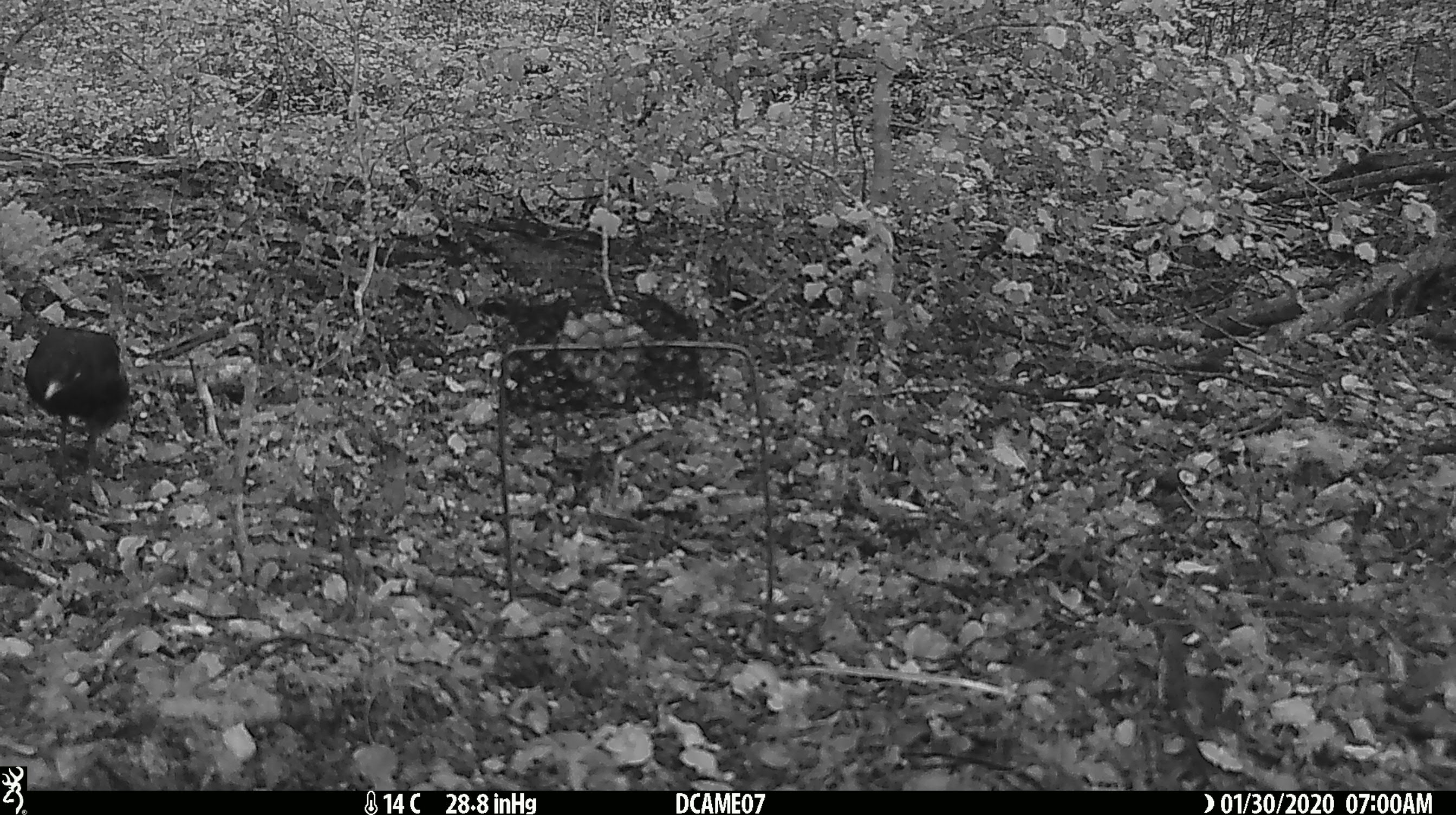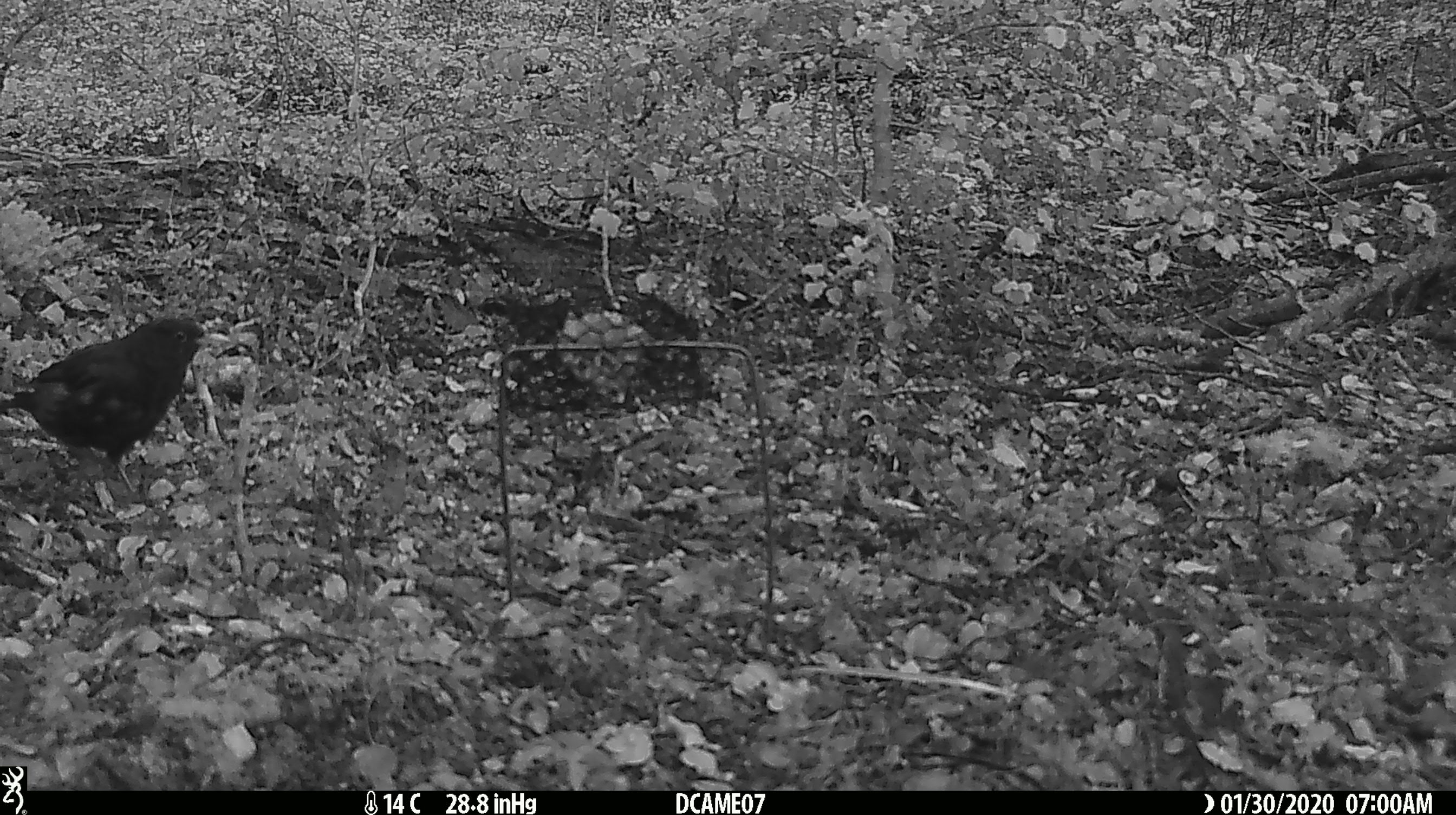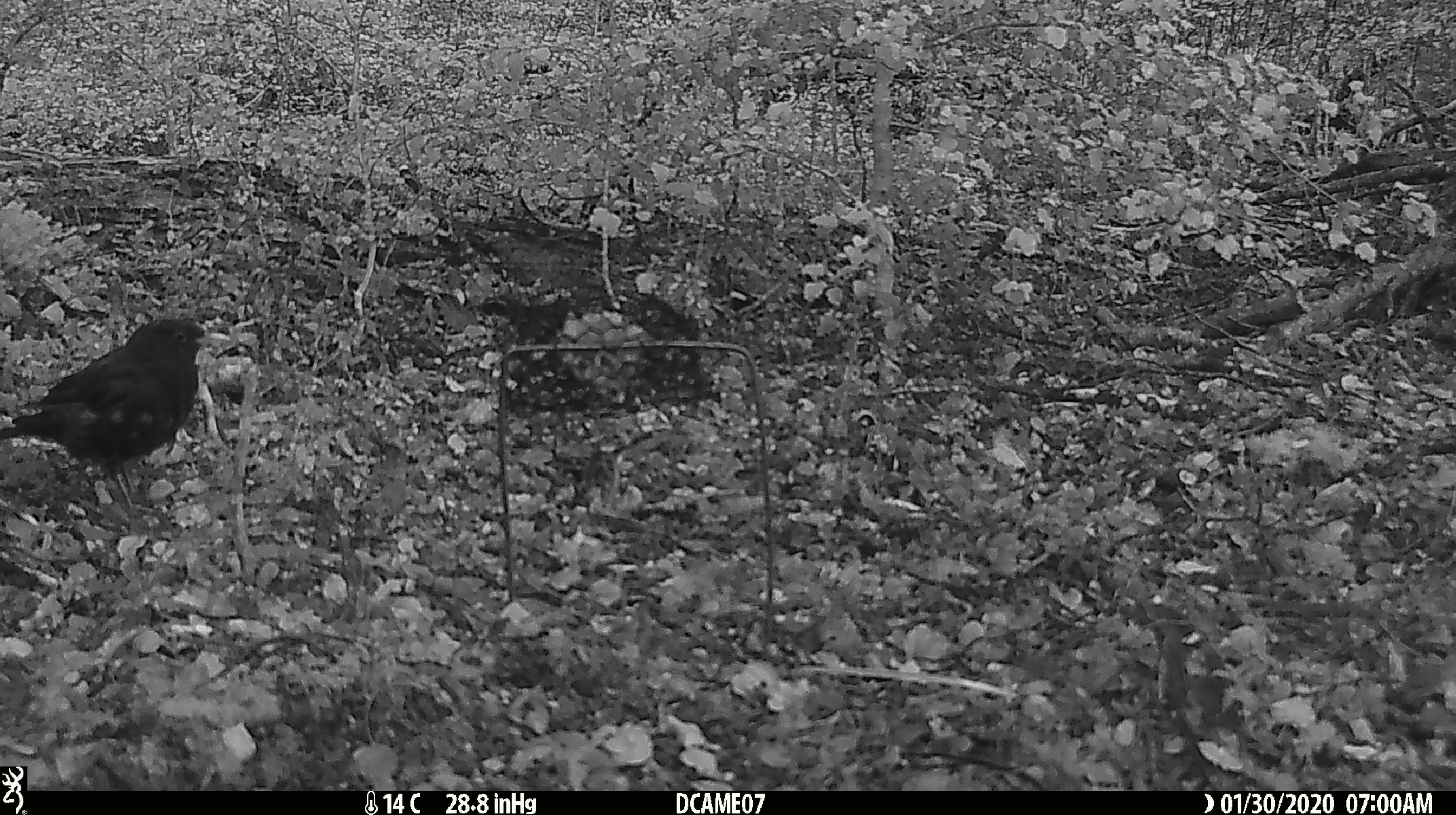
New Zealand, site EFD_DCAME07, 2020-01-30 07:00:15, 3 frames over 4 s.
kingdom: Animalia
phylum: Chordata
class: Aves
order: Passeriformes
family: Turdidae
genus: Turdus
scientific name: Turdus merula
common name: eurasian blackbird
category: blackbird